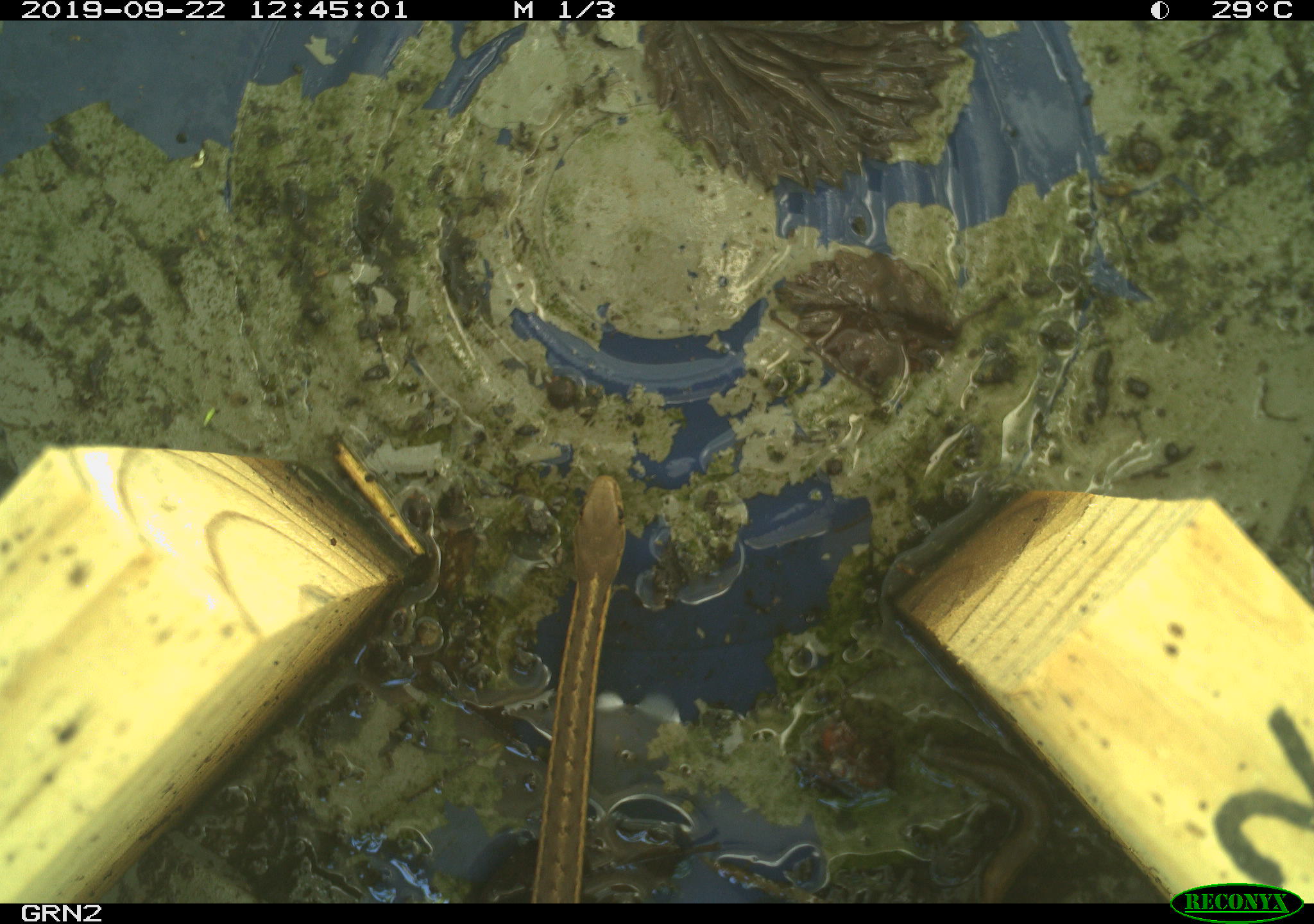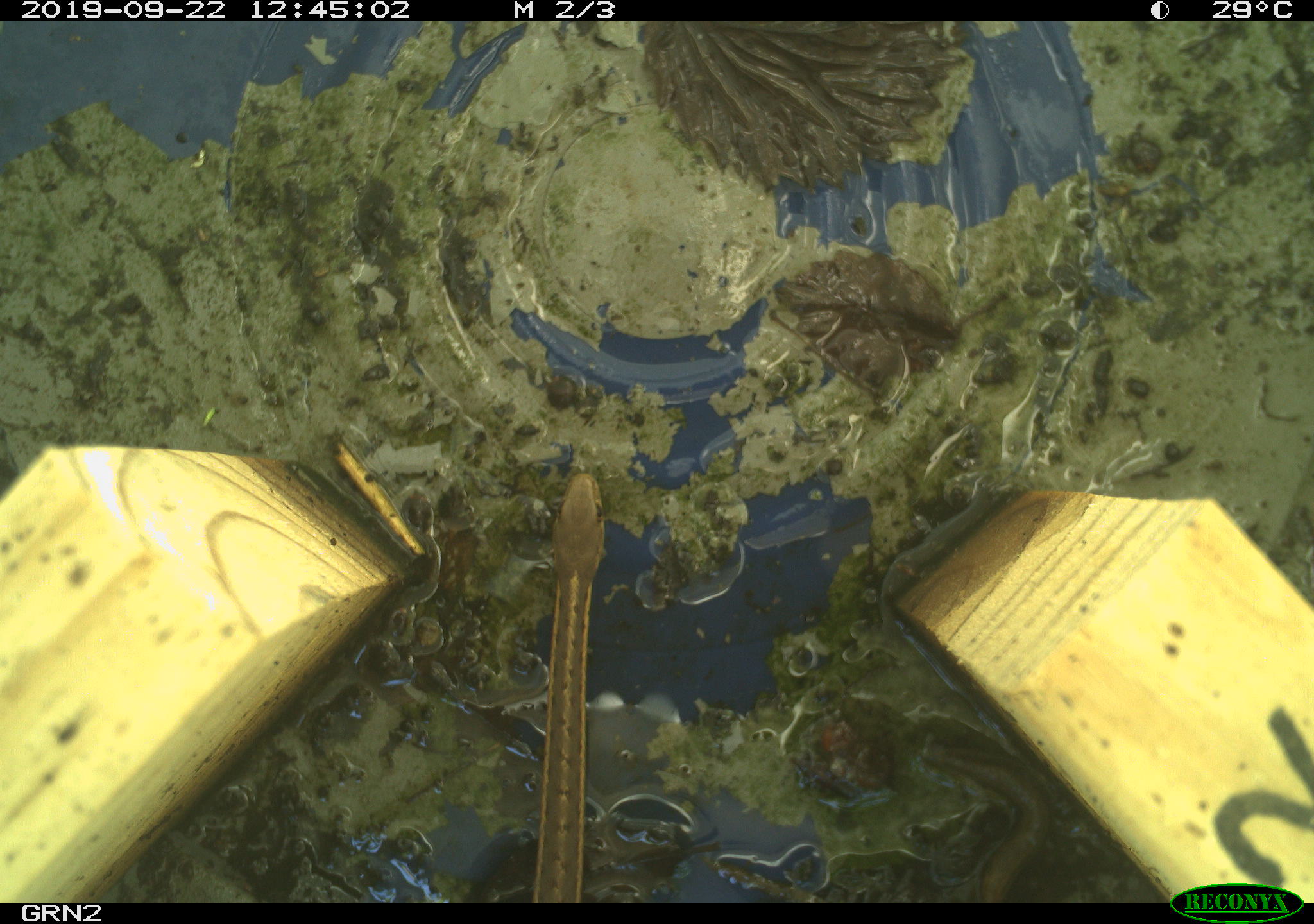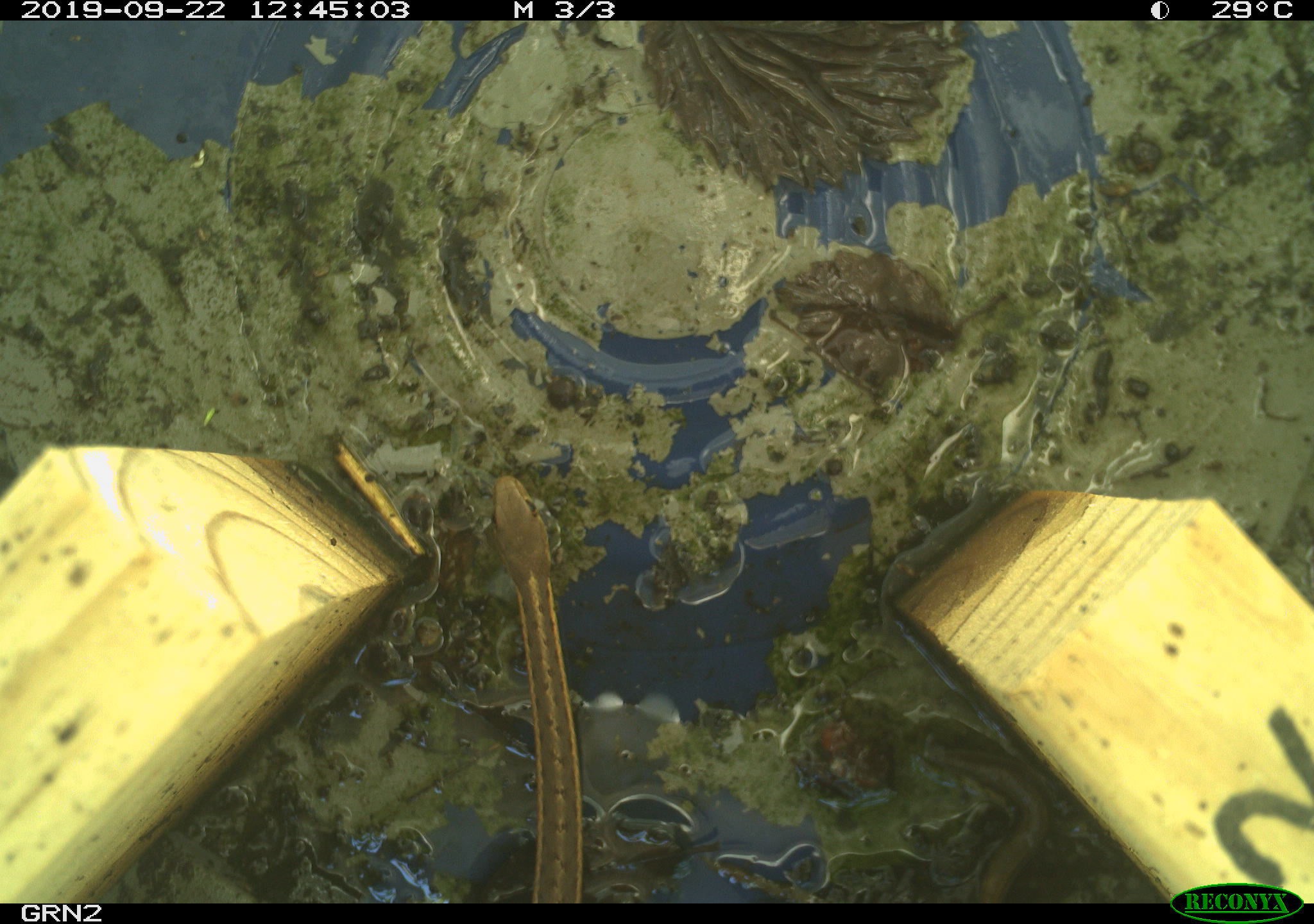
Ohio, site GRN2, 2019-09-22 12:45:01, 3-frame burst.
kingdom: Animalia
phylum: Chordata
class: Reptilia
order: Squamata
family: Colubridae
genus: Thamnophis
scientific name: Thamnophis sirtalis sirtalis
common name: eastern gartersnake